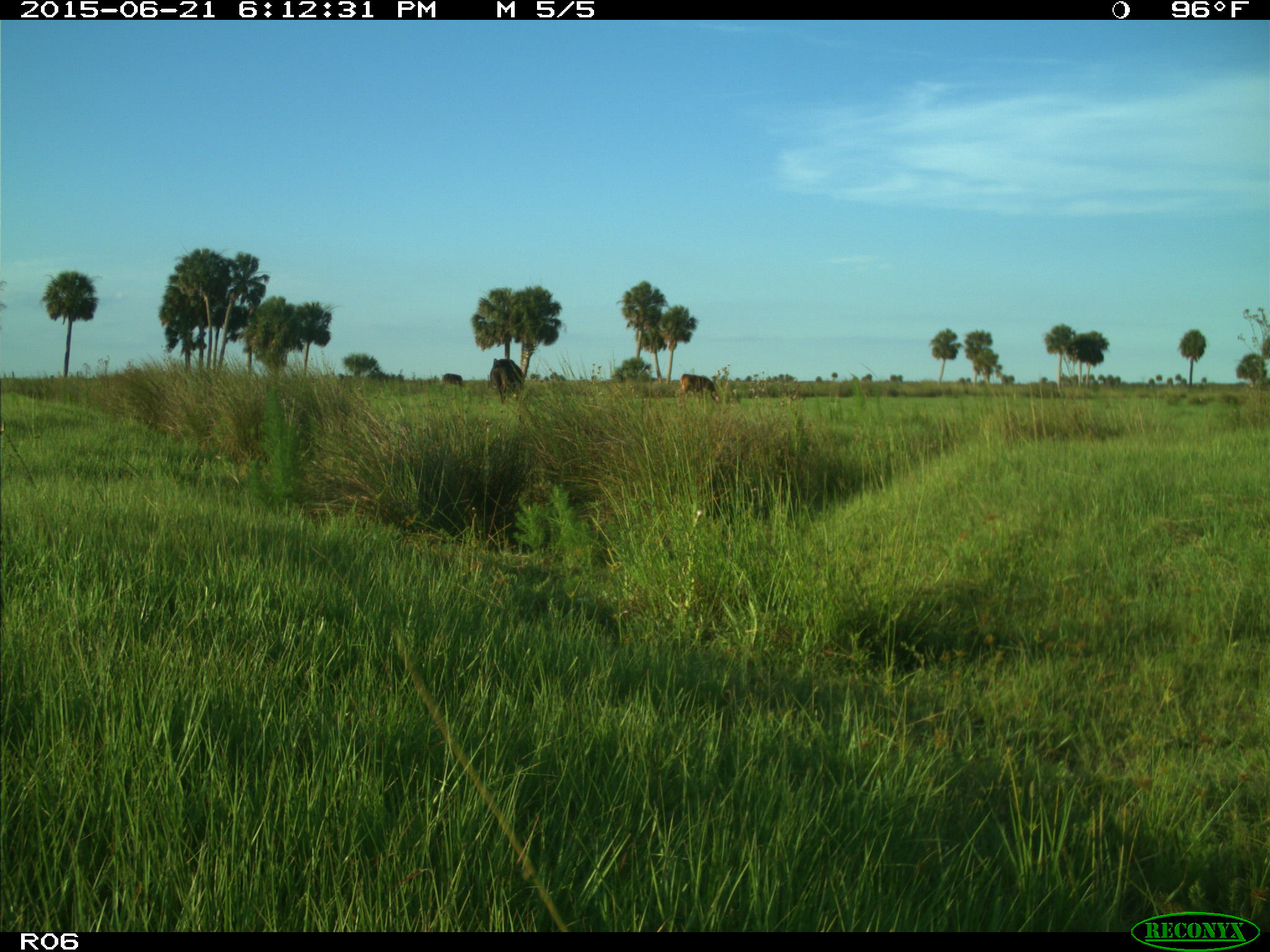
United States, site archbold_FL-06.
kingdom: Animalia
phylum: Chordata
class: Mammalia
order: Artiodactyla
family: Bovidae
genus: Bos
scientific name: Bos taurus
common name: domestic cow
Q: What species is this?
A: Bos taurus (domestic cow).